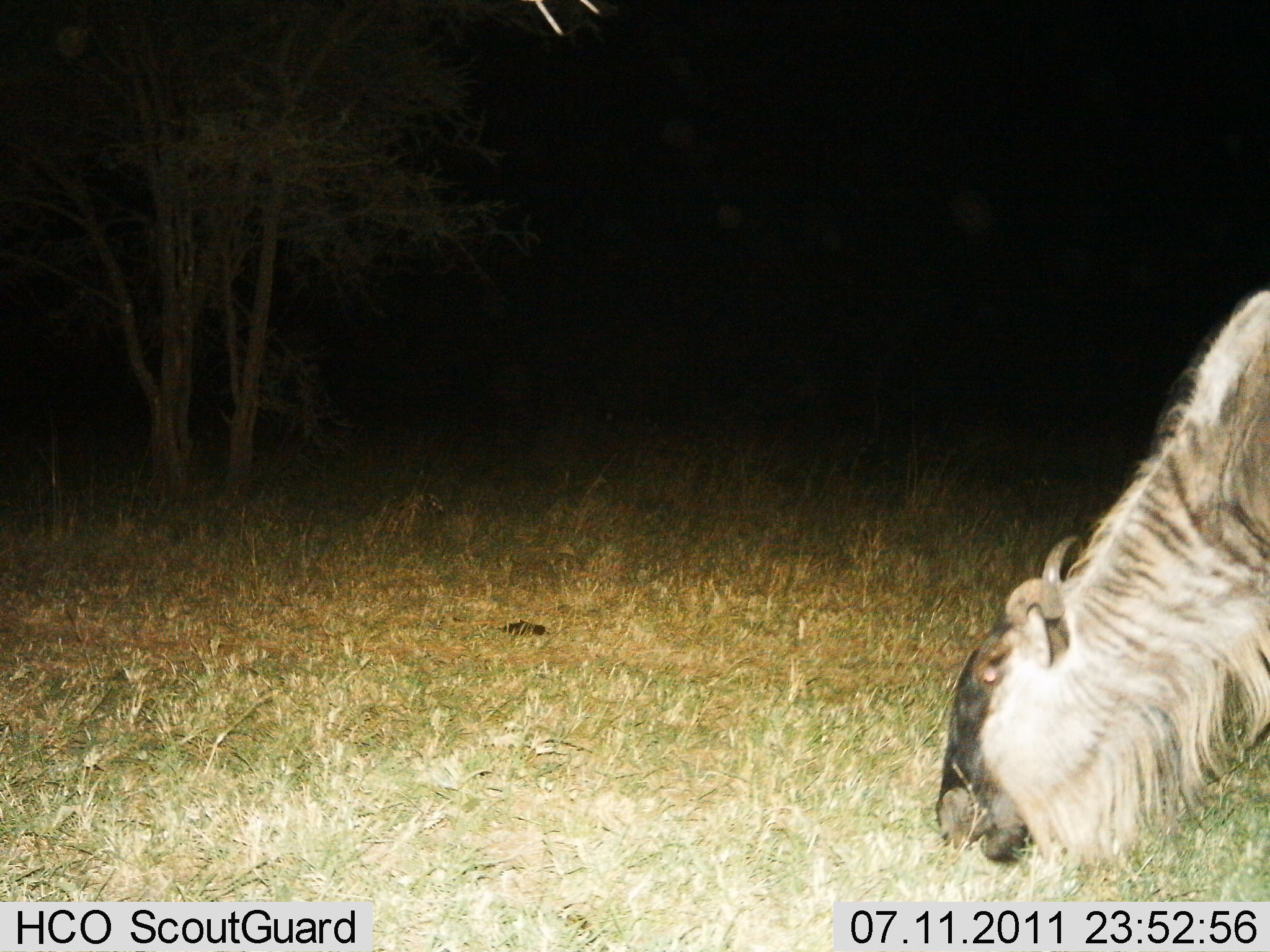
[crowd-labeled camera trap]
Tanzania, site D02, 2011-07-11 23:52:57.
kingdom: Animalia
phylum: Chordata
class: Mammalia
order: Artiodactyla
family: Bovidae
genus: Connochaetes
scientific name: Connochaetes taurinus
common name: blue wildebeest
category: wildebeest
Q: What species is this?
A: Wildebeest (blue wildebeest) (Connochaetes taurinus).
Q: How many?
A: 1.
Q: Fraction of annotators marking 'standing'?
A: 7%.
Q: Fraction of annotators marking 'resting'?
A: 0%.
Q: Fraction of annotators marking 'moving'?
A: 0%.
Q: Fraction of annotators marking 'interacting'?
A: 0%.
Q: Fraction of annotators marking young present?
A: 0%.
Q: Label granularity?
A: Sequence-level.